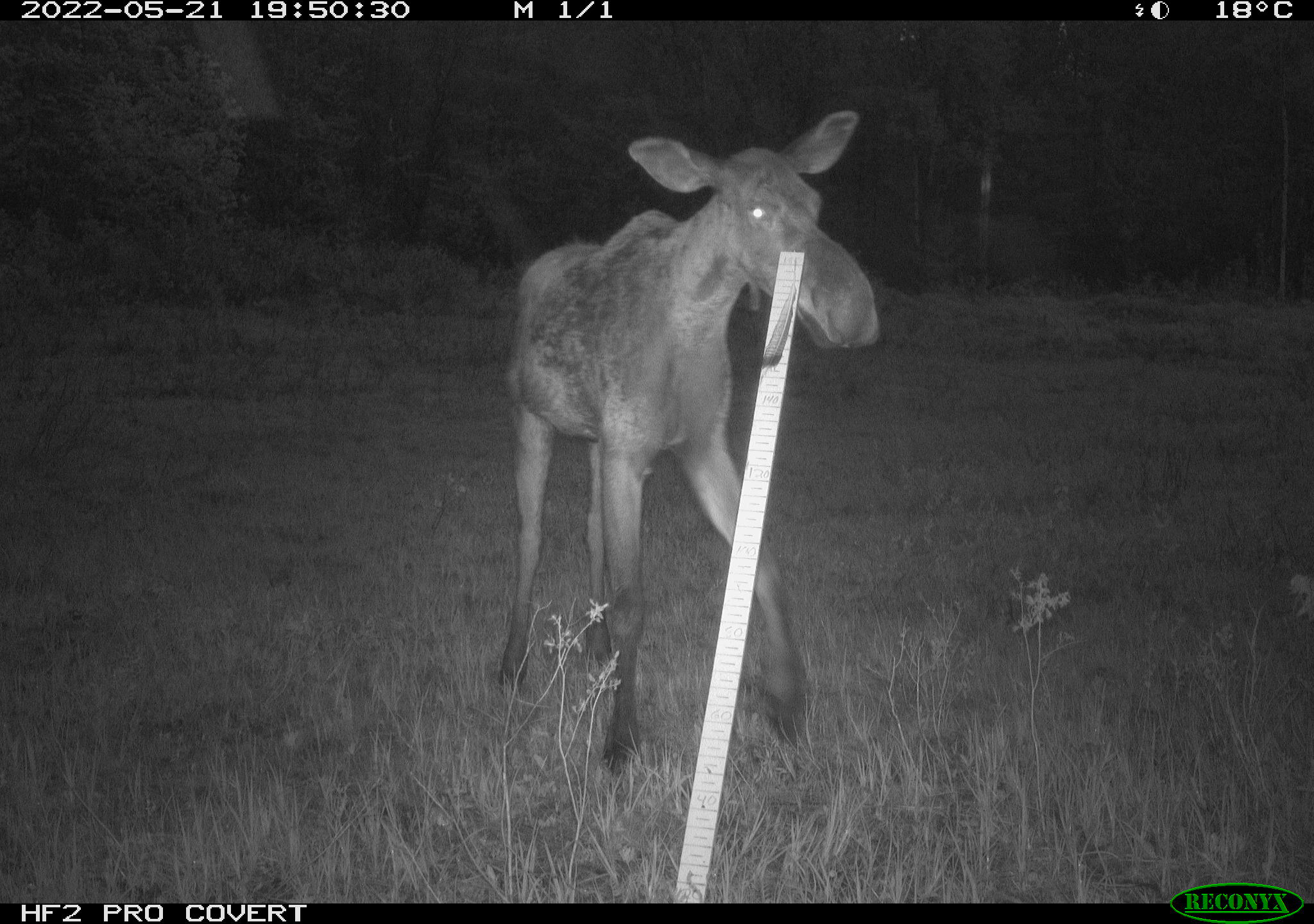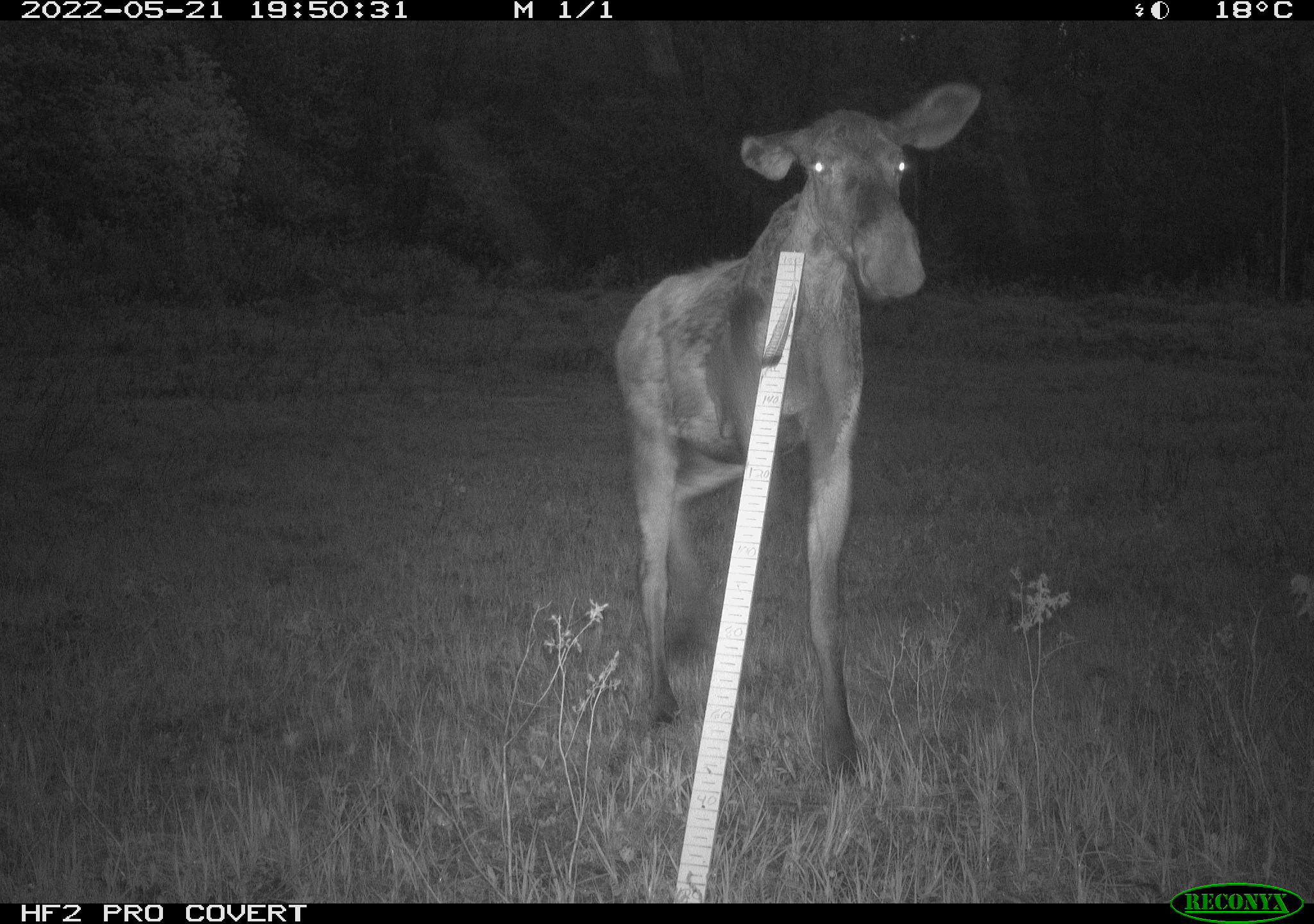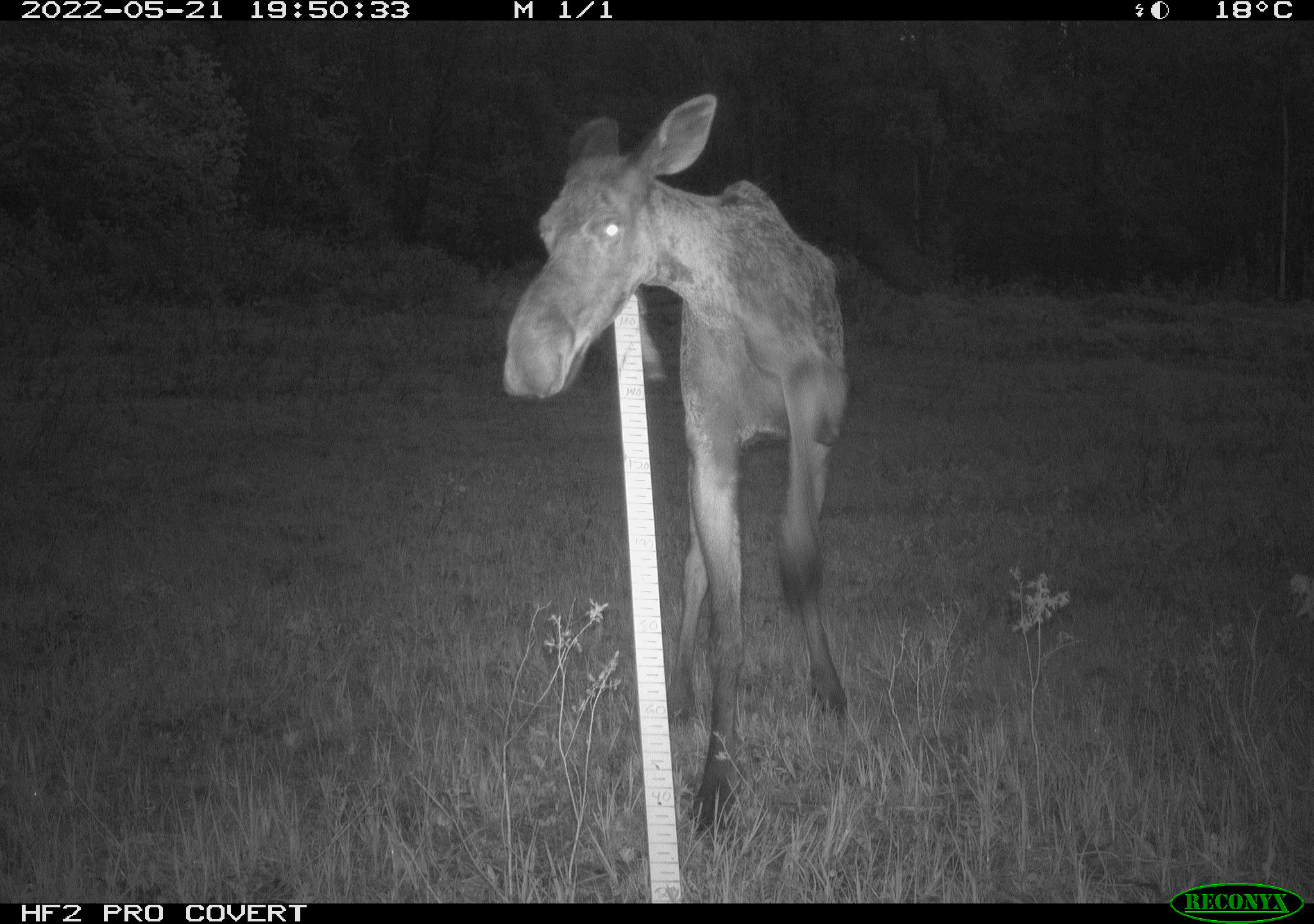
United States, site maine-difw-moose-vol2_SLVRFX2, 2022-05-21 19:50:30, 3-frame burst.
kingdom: Animalia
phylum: Chordata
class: Mammalia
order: Artiodactyla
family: Cervidae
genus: Alces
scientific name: Alces alces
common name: moose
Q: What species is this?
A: Moose (Alces alces).